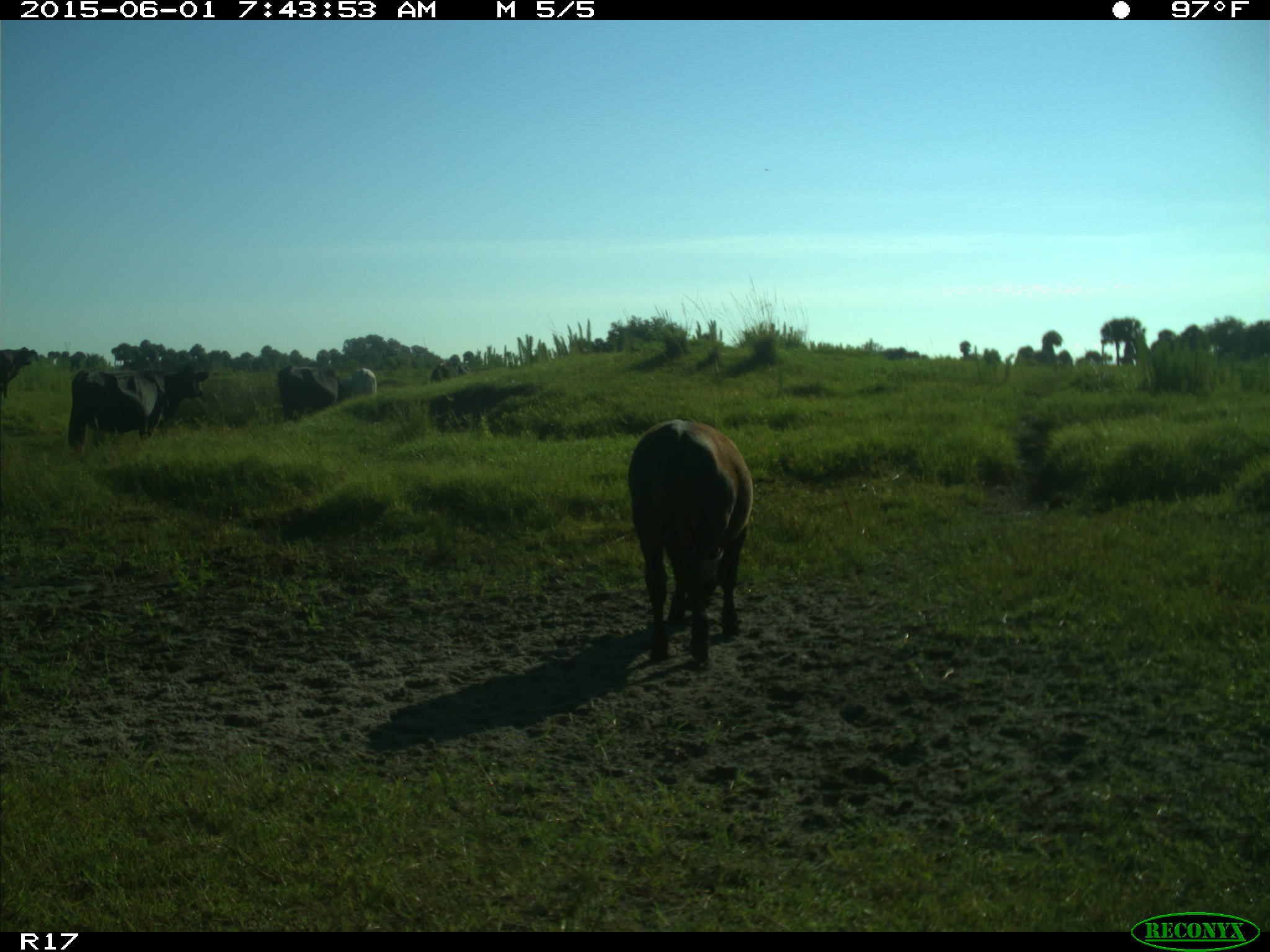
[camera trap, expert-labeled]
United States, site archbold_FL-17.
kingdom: Animalia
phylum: Chordata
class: Mammalia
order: Artiodactyla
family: Bovidae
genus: Bos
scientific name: Bos taurus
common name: domestic cow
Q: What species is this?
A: Bos taurus (domestic cow).